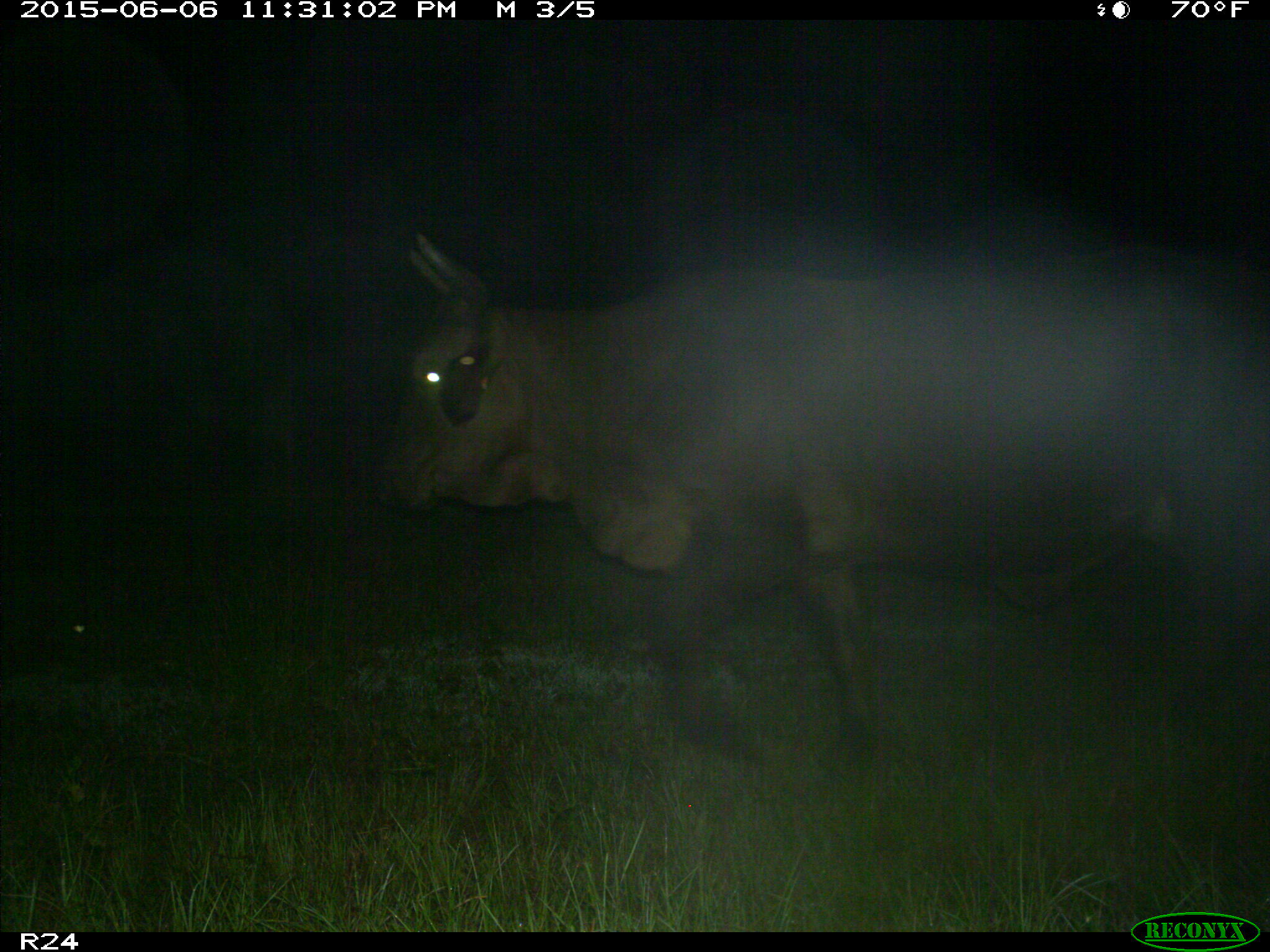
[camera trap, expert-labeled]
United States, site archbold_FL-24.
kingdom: Animalia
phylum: Chordata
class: Mammalia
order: Artiodactyla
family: Bovidae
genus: Bos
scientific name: Bos taurus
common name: domestic cow